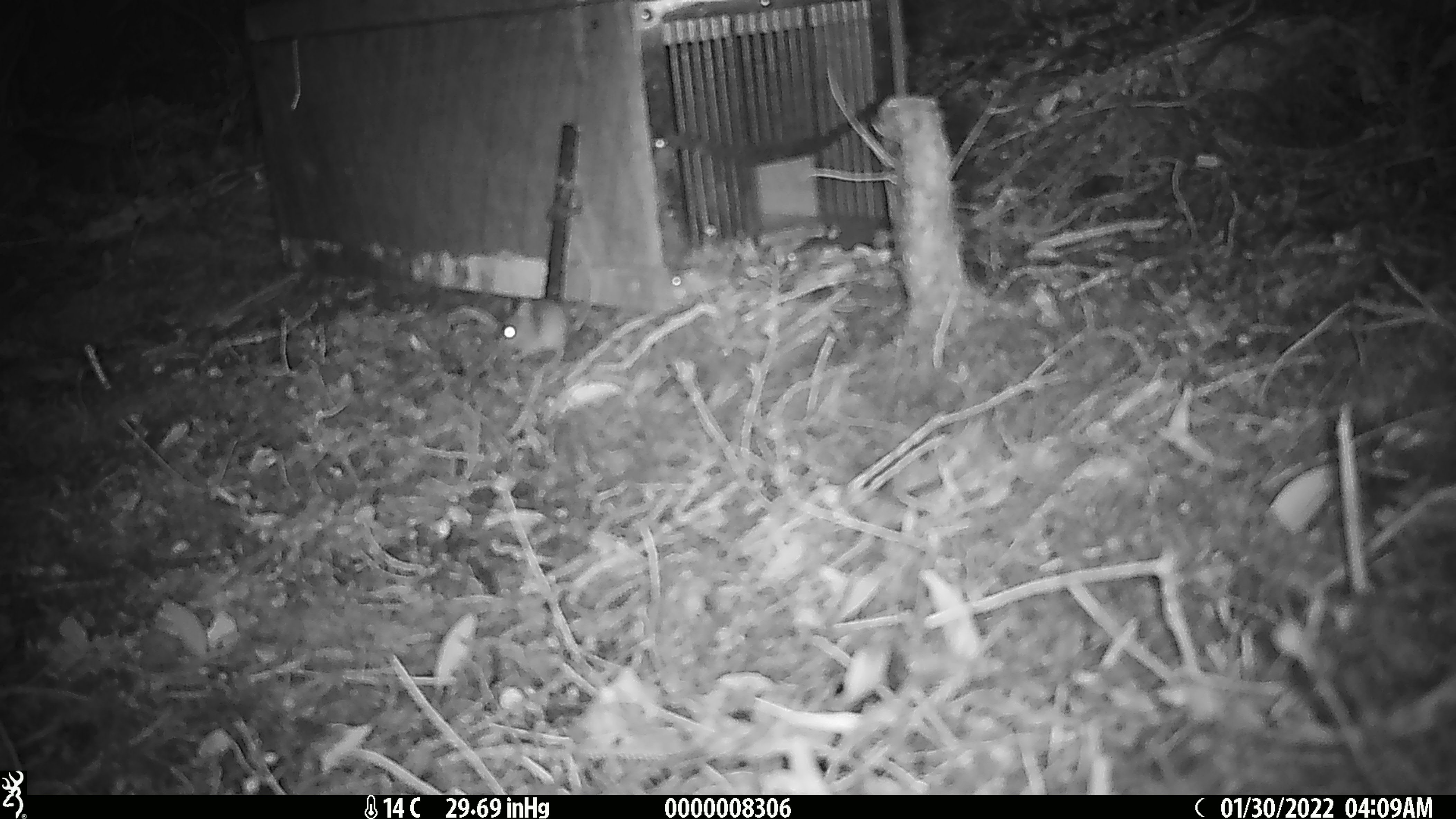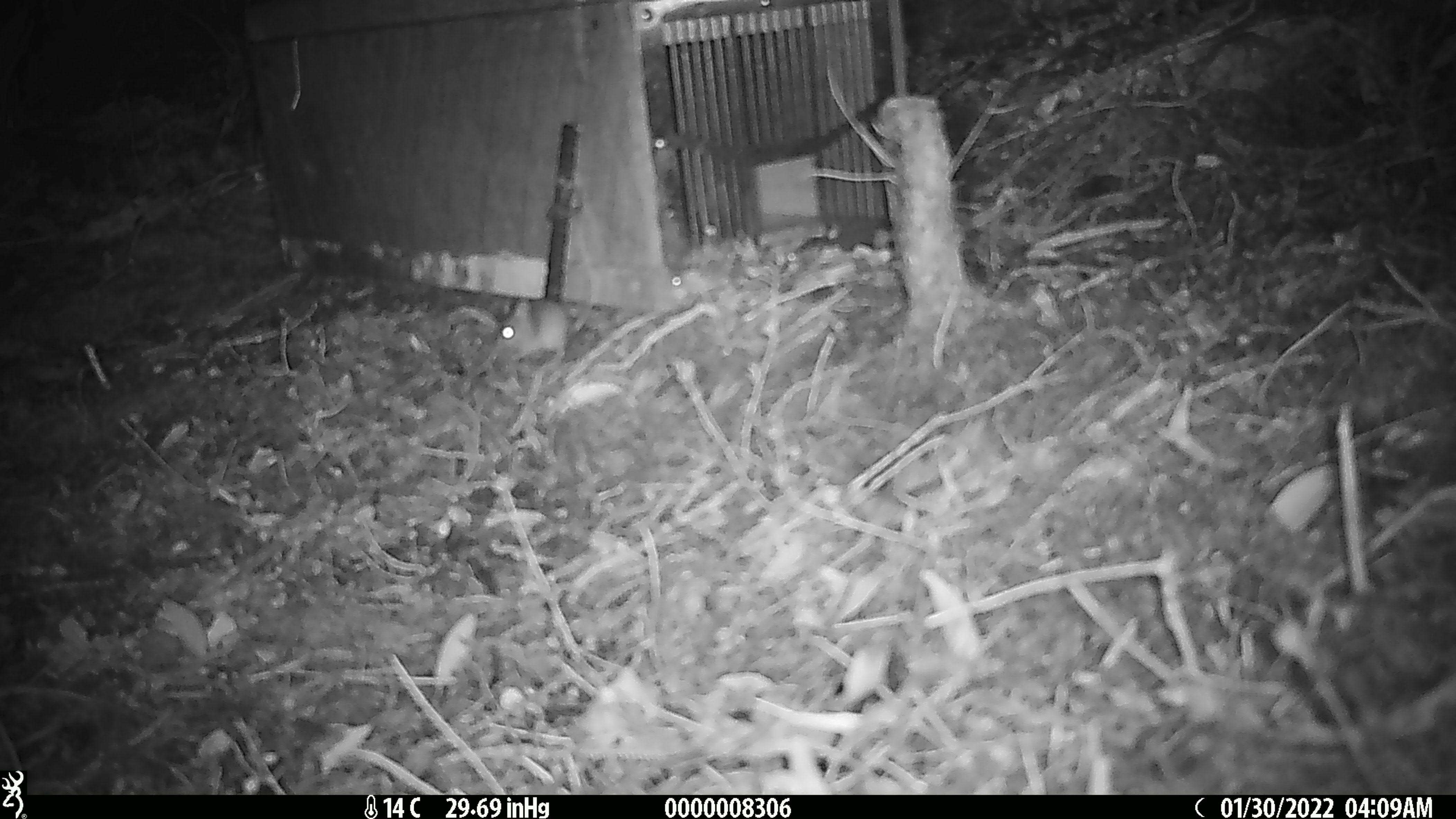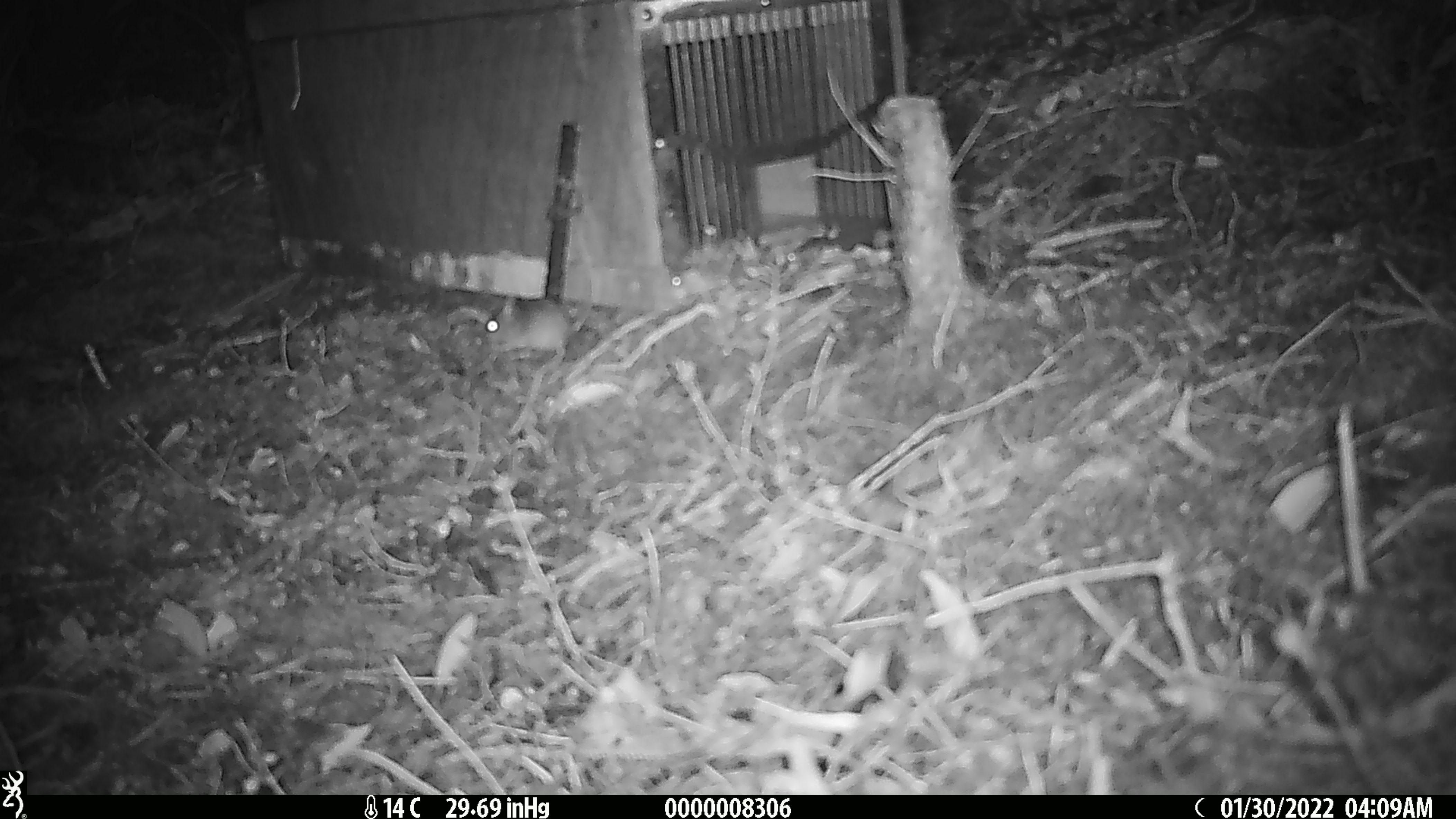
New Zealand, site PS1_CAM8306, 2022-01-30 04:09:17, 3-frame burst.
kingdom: Animalia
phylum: Chordata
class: Mammalia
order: Rodentia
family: Muridae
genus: Mus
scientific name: Mus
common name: mouse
Mouse (Mus).